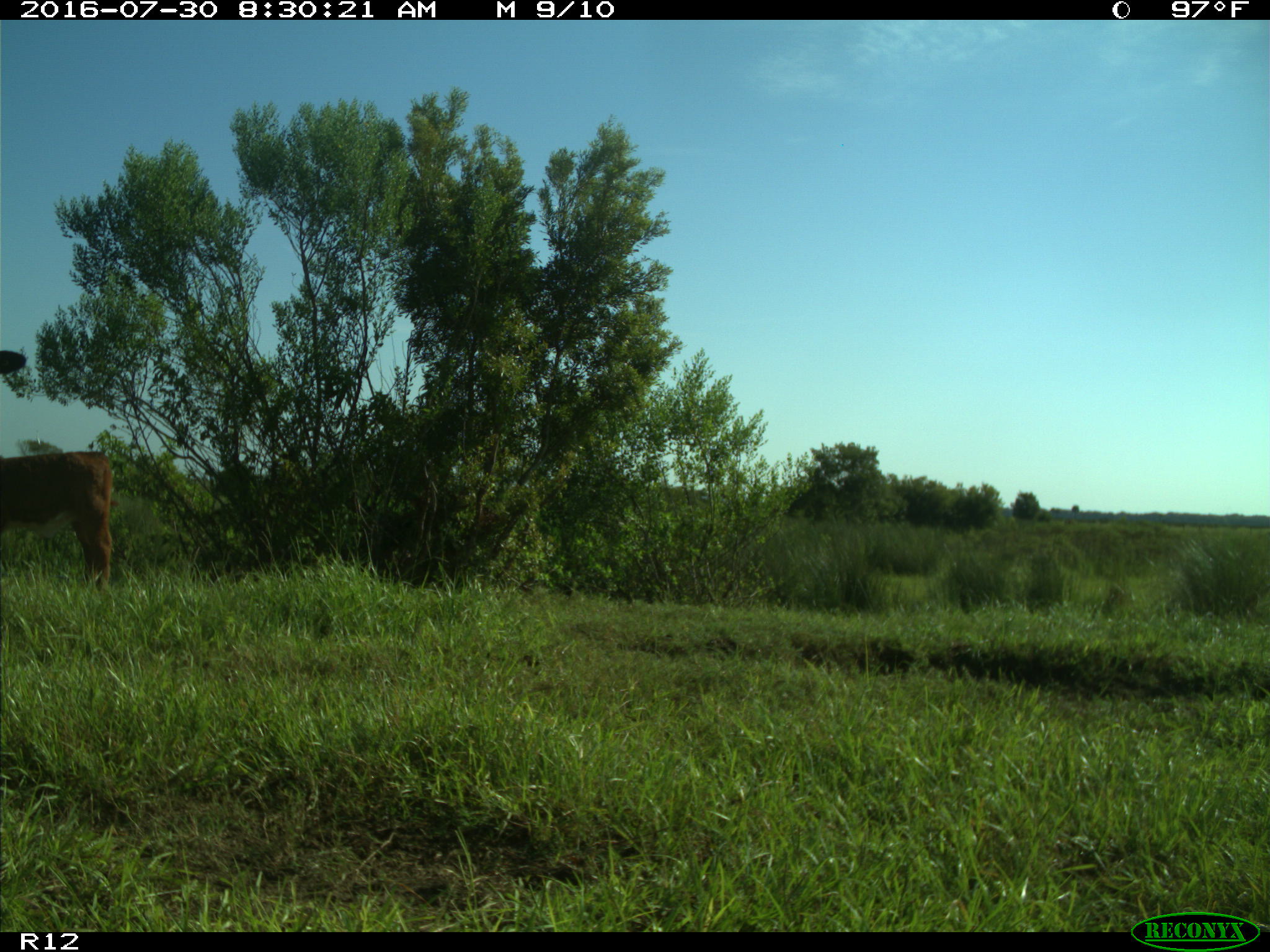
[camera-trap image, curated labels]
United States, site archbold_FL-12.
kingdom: Animalia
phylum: Chordata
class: Mammalia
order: Artiodactyla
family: Bovidae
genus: Bos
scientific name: Bos taurus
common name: domestic cow